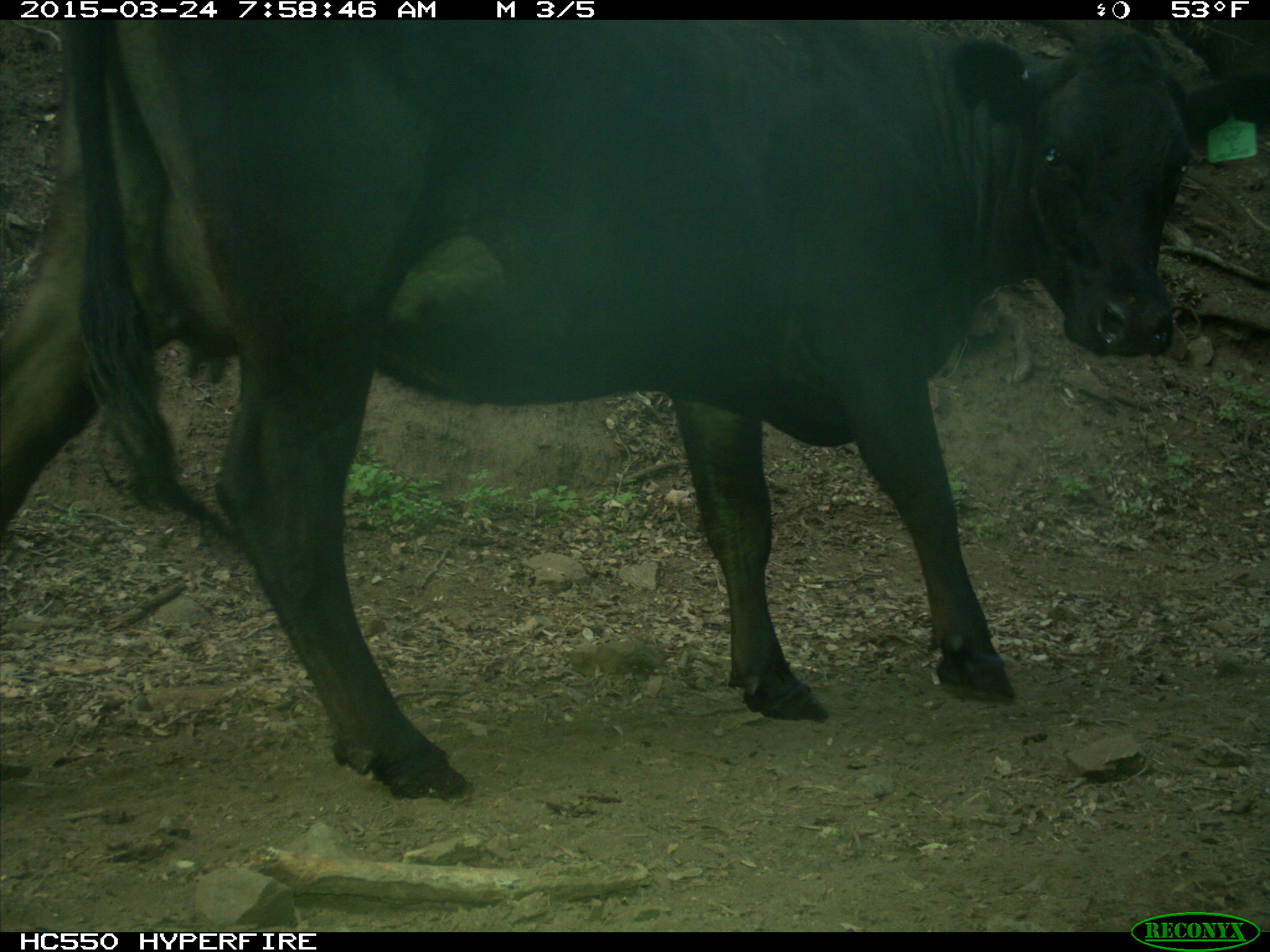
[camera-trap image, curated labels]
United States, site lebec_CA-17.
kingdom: Animalia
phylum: Chordata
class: Mammalia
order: Artiodactyla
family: Bovidae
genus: Bos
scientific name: Bos taurus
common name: domestic cow